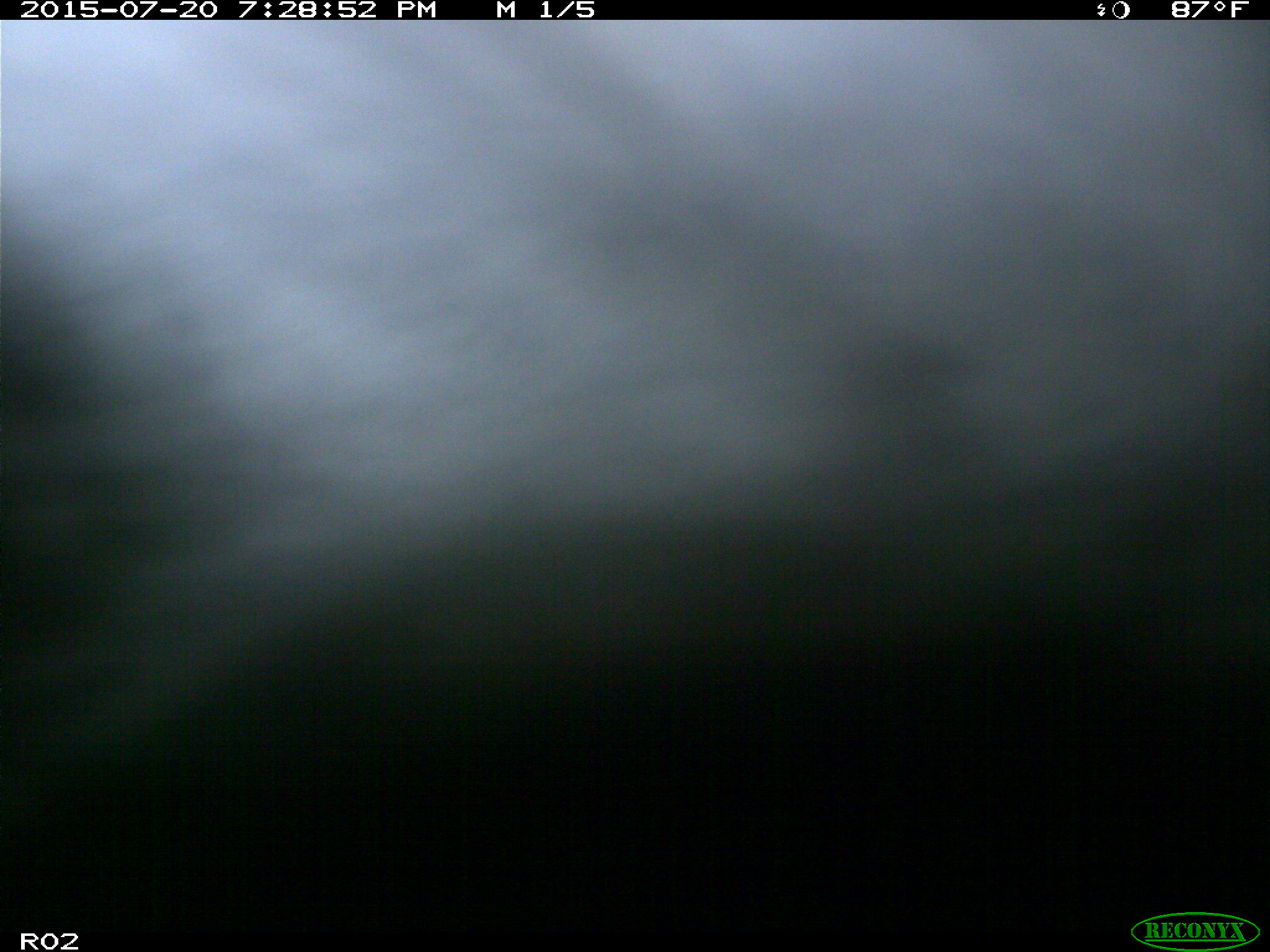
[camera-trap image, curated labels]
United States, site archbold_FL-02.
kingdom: Animalia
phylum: Chordata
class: Mammalia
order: Artiodactyla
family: Bovidae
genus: Bos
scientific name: Bos taurus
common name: domestic cow